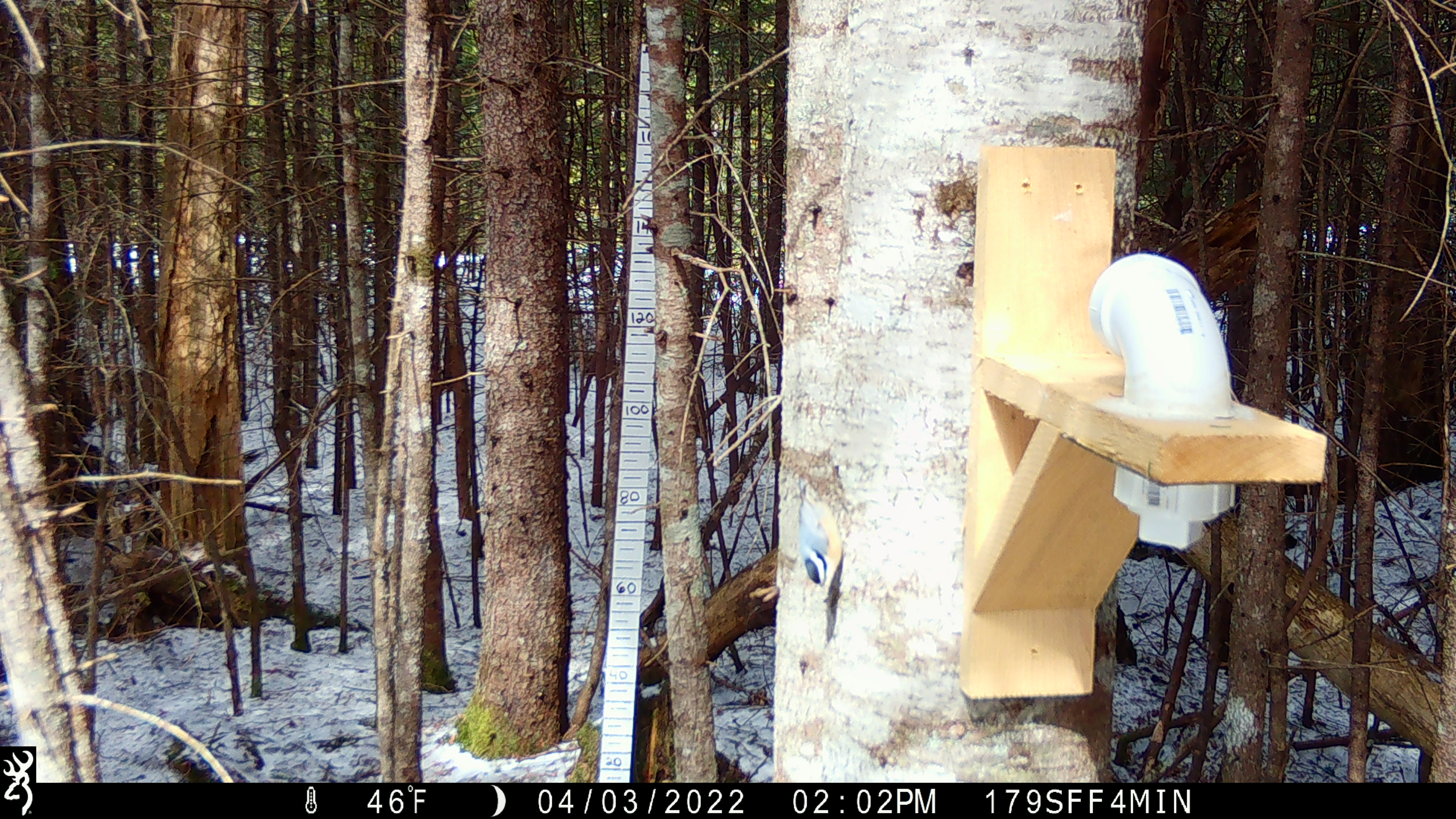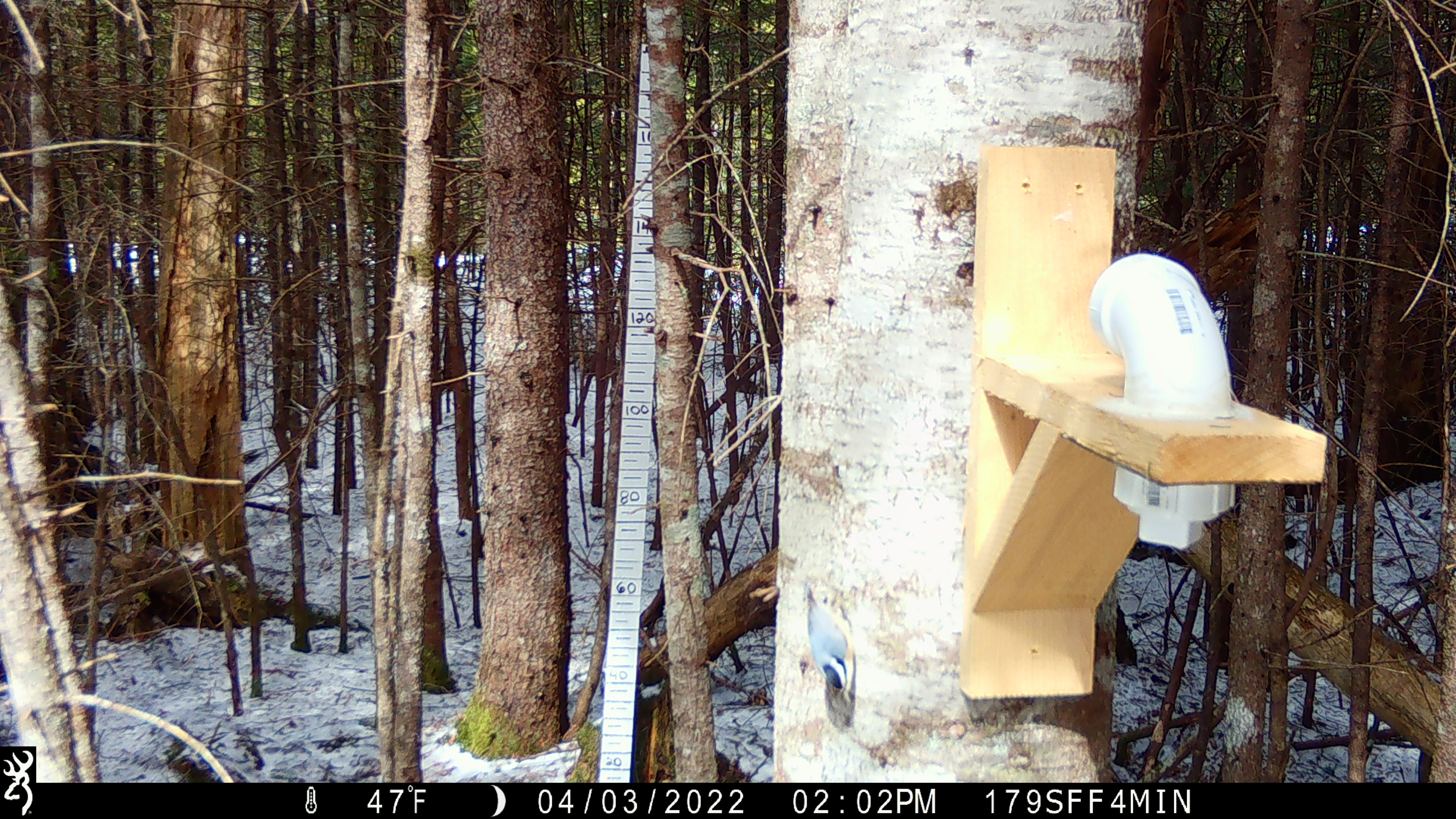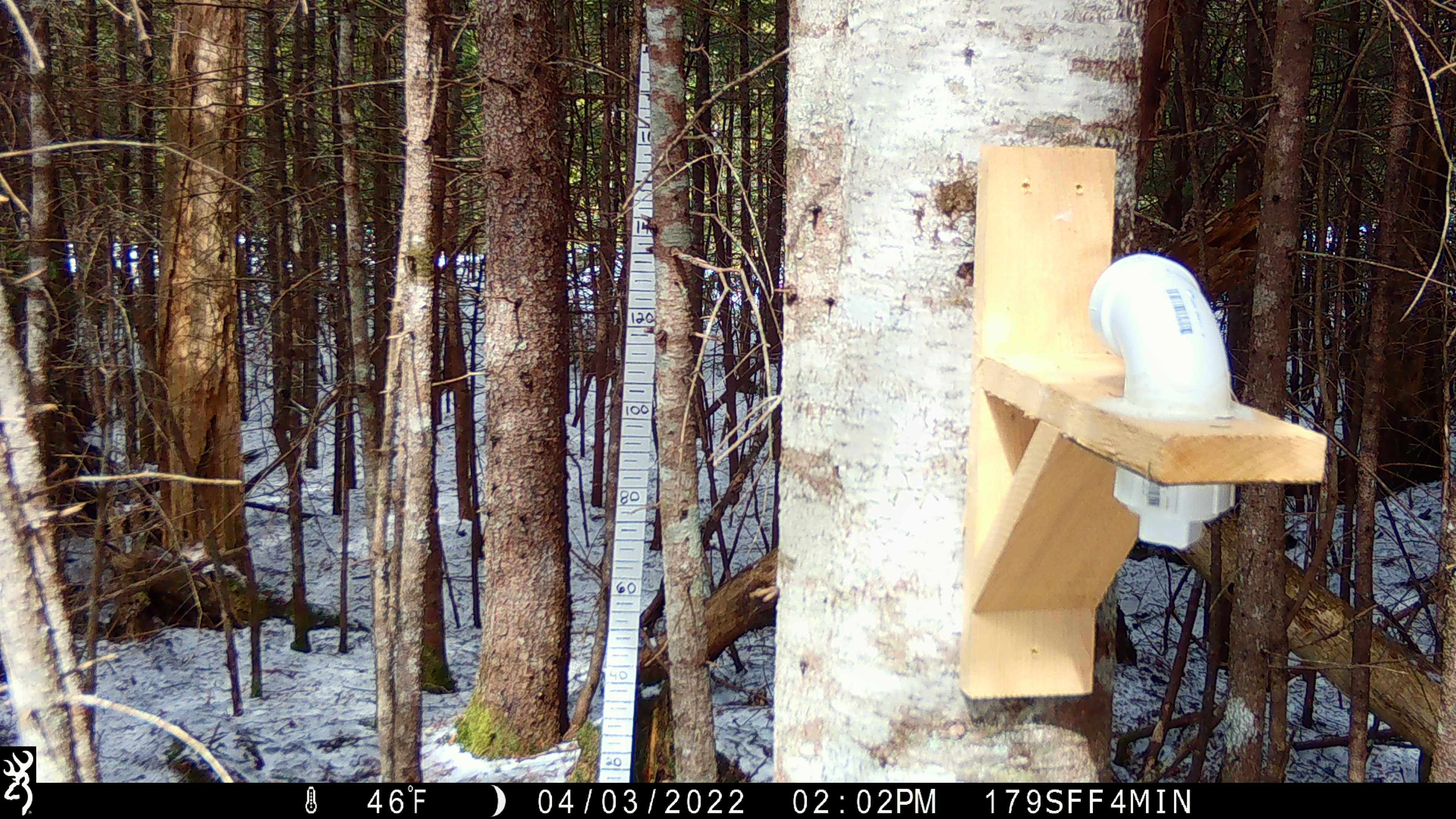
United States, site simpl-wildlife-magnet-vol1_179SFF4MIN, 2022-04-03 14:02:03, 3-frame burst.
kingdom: Animalia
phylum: Chordata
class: Aves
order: Passeriformes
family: Sittidae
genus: Sitta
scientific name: Sitta canadensis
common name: red-breasted nuthatch